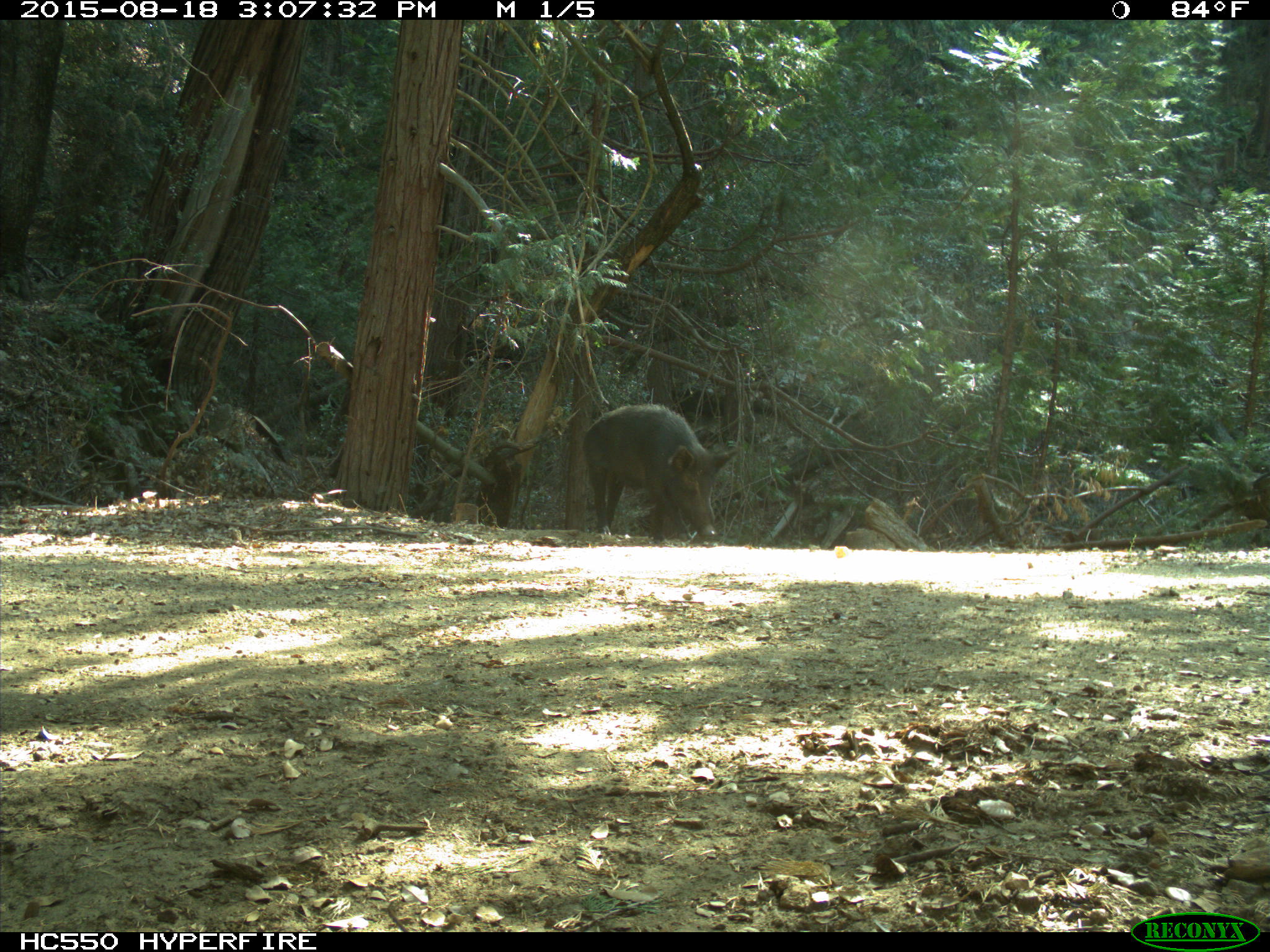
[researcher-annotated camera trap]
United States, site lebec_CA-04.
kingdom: Animalia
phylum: Chordata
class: Mammalia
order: Artiodactyla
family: Suidae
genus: Sus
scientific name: Sus scrofa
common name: wild boar